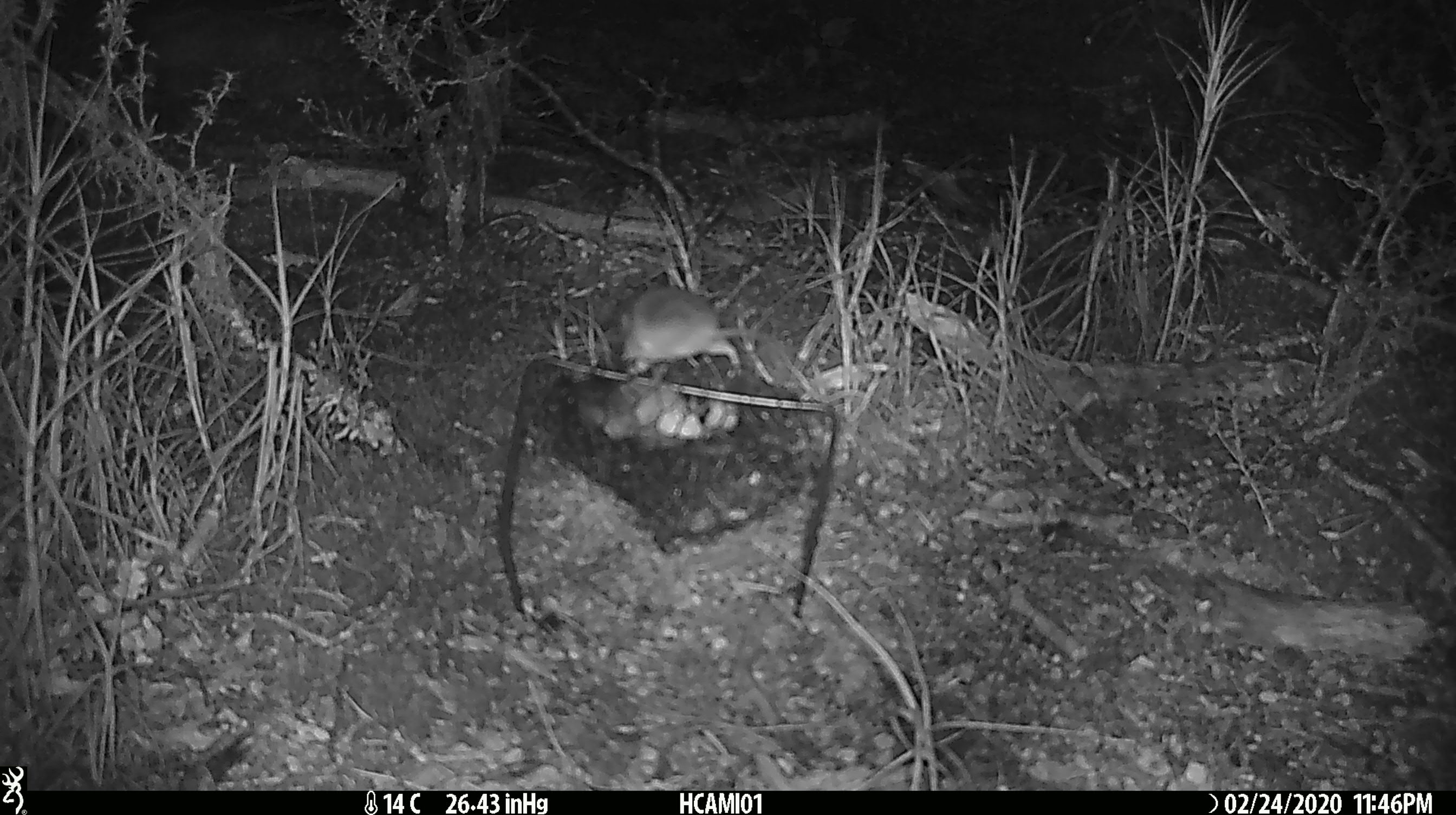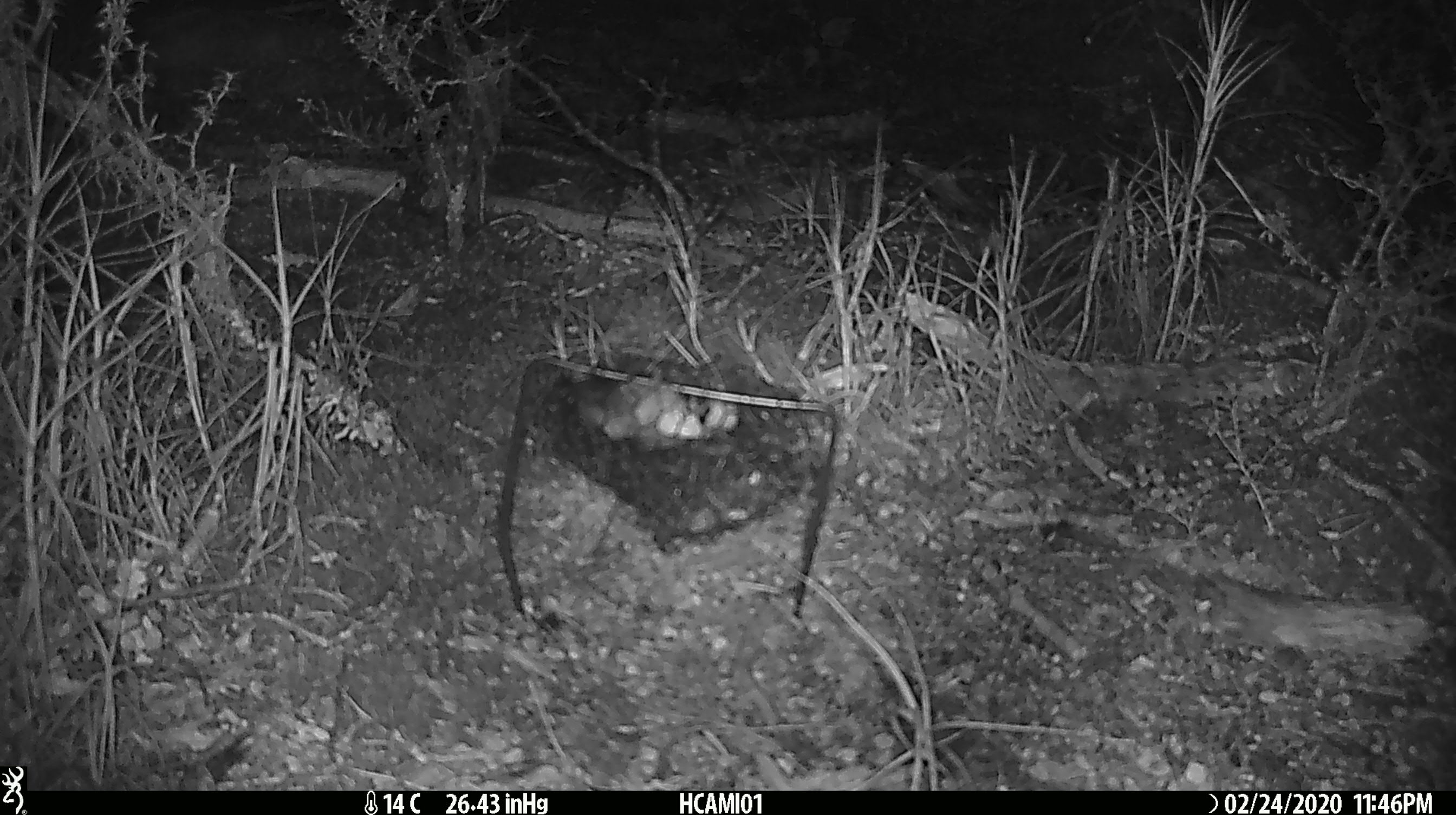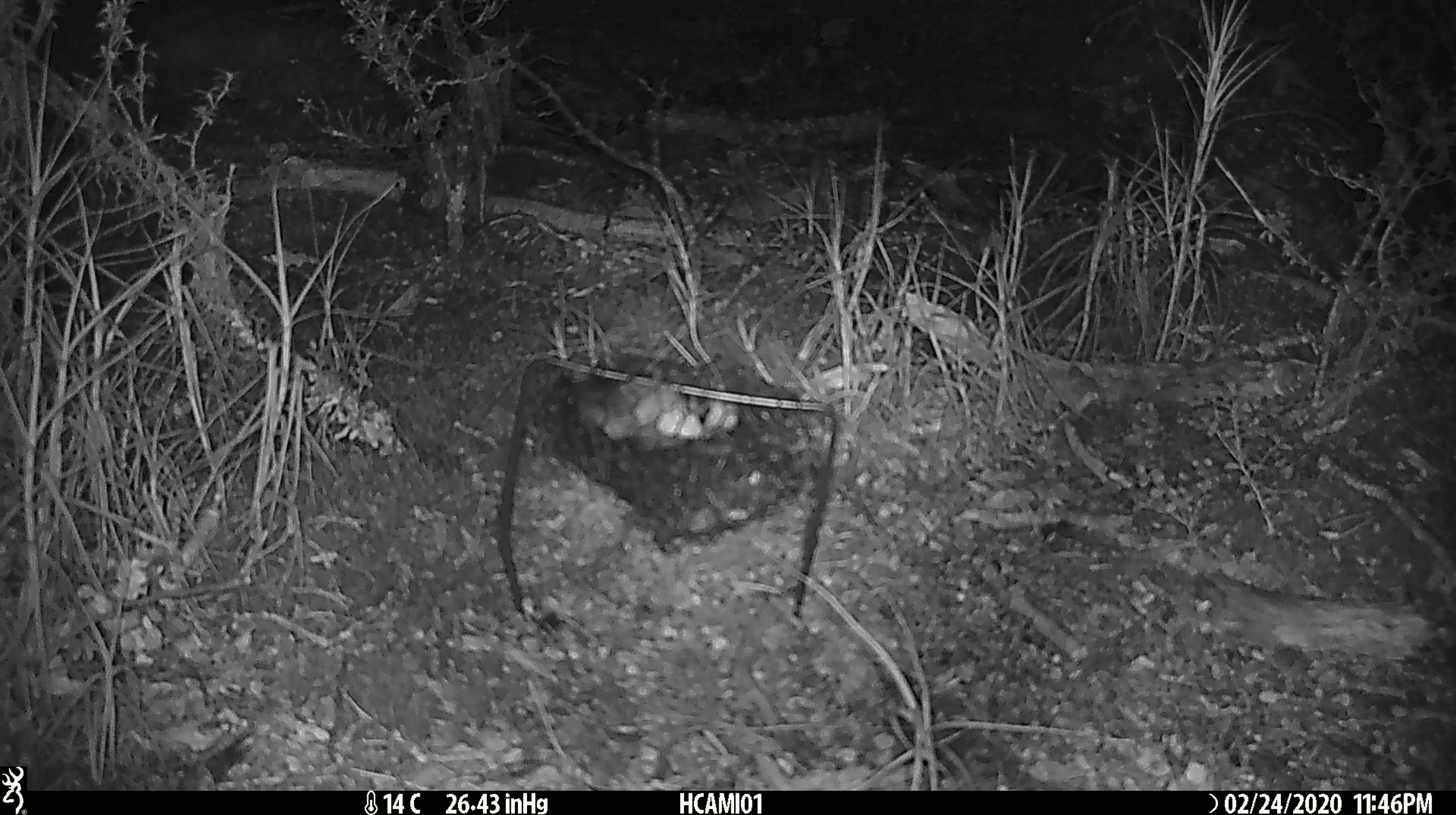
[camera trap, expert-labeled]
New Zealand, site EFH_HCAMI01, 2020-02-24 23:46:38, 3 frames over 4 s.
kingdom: Animalia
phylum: Chordata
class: Mammalia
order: Rodentia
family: Muridae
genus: Mus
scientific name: Mus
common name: mouse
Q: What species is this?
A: Mouse (Mus).